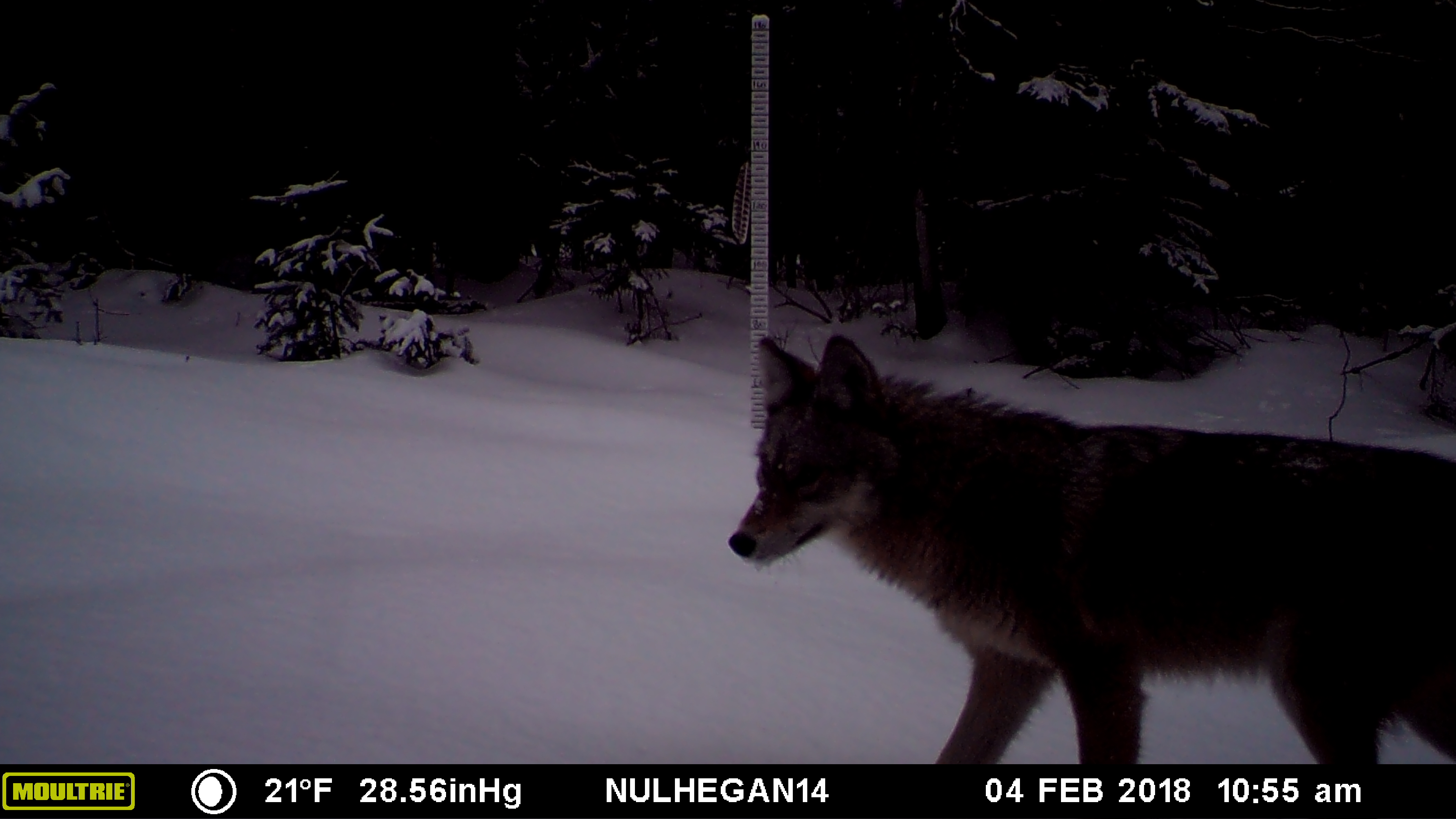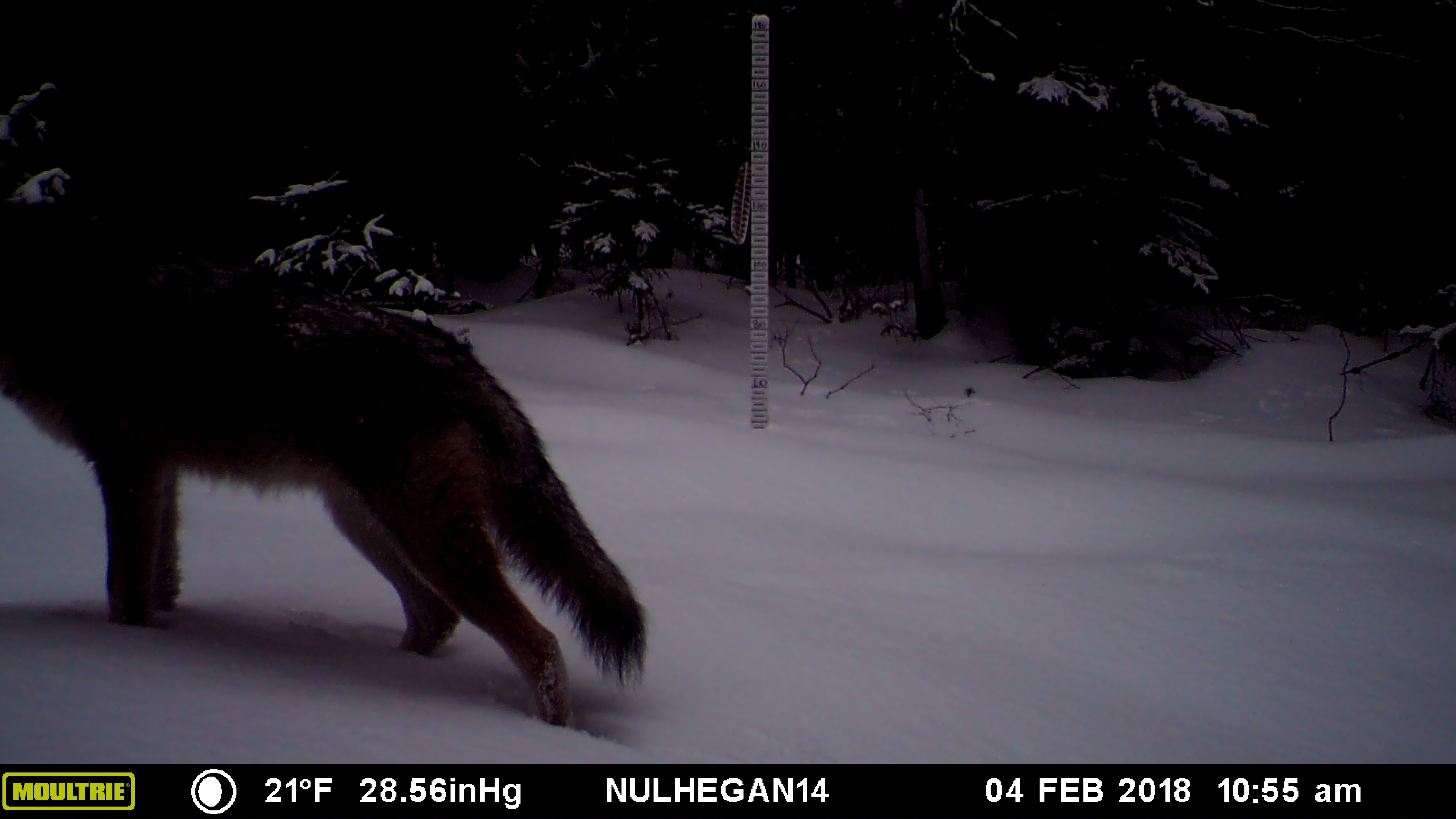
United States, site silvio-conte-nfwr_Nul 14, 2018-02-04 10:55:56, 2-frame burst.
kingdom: Animalia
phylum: Chordata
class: Mammalia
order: Carnivora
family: Canidae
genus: Canis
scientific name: Canis latrans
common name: coyote